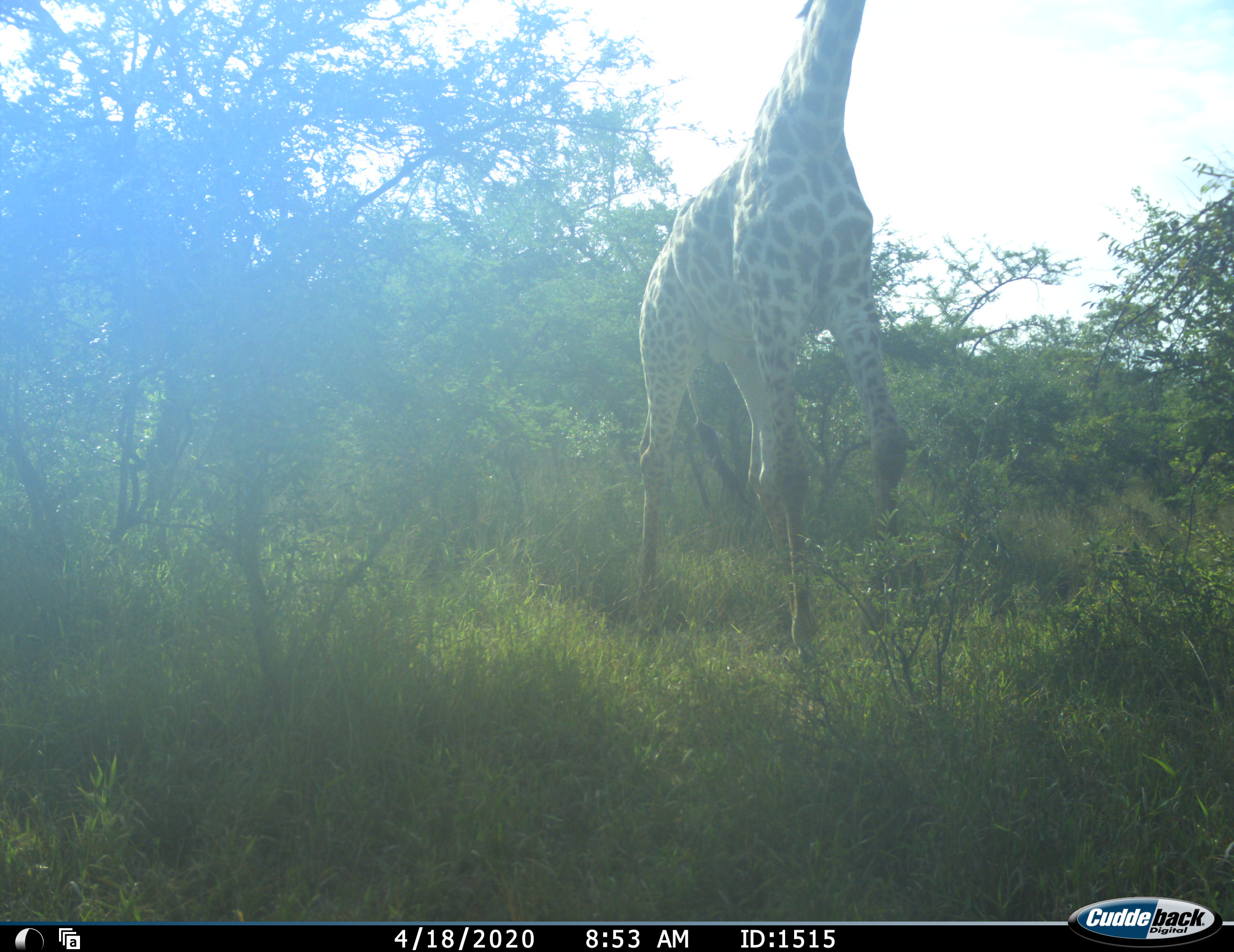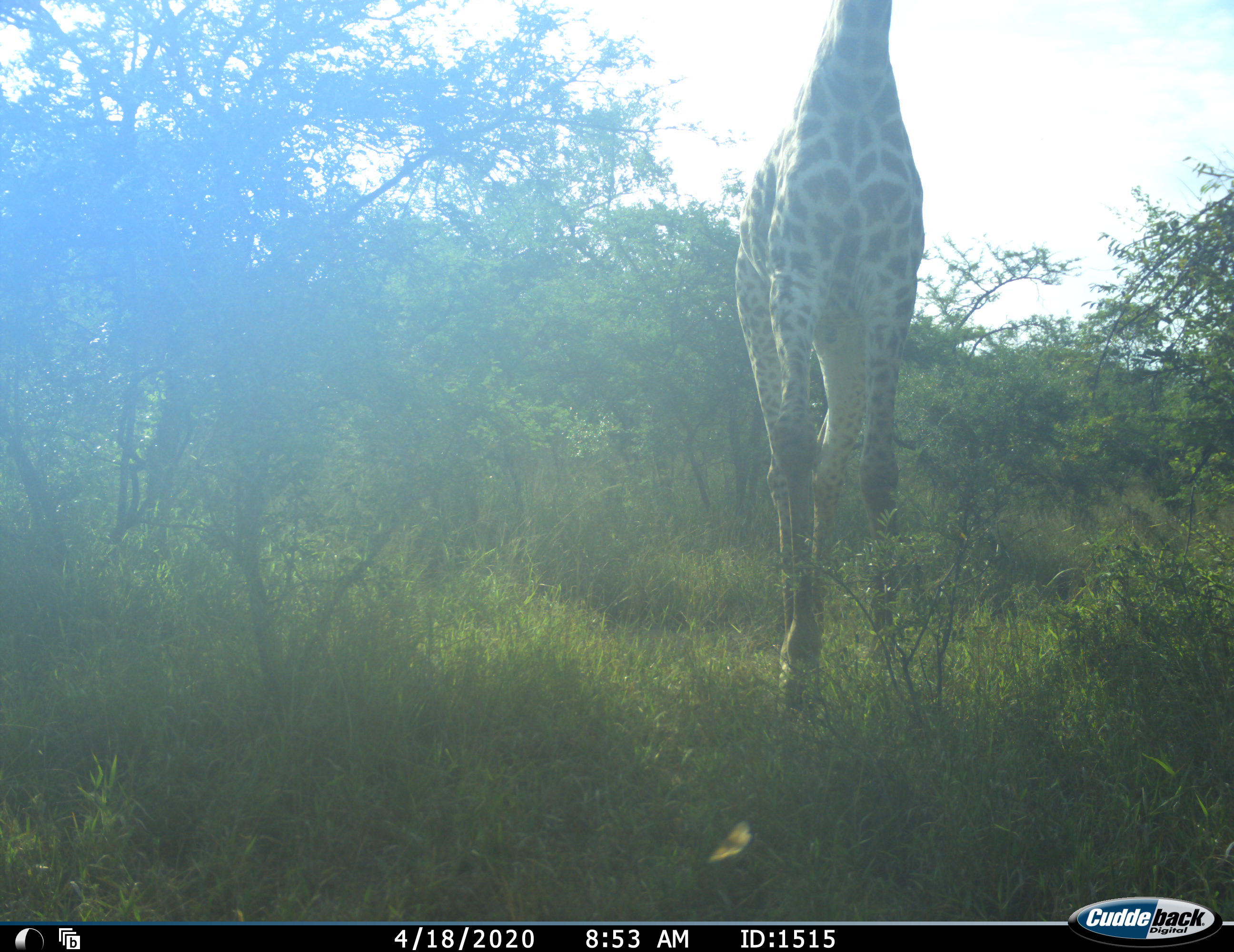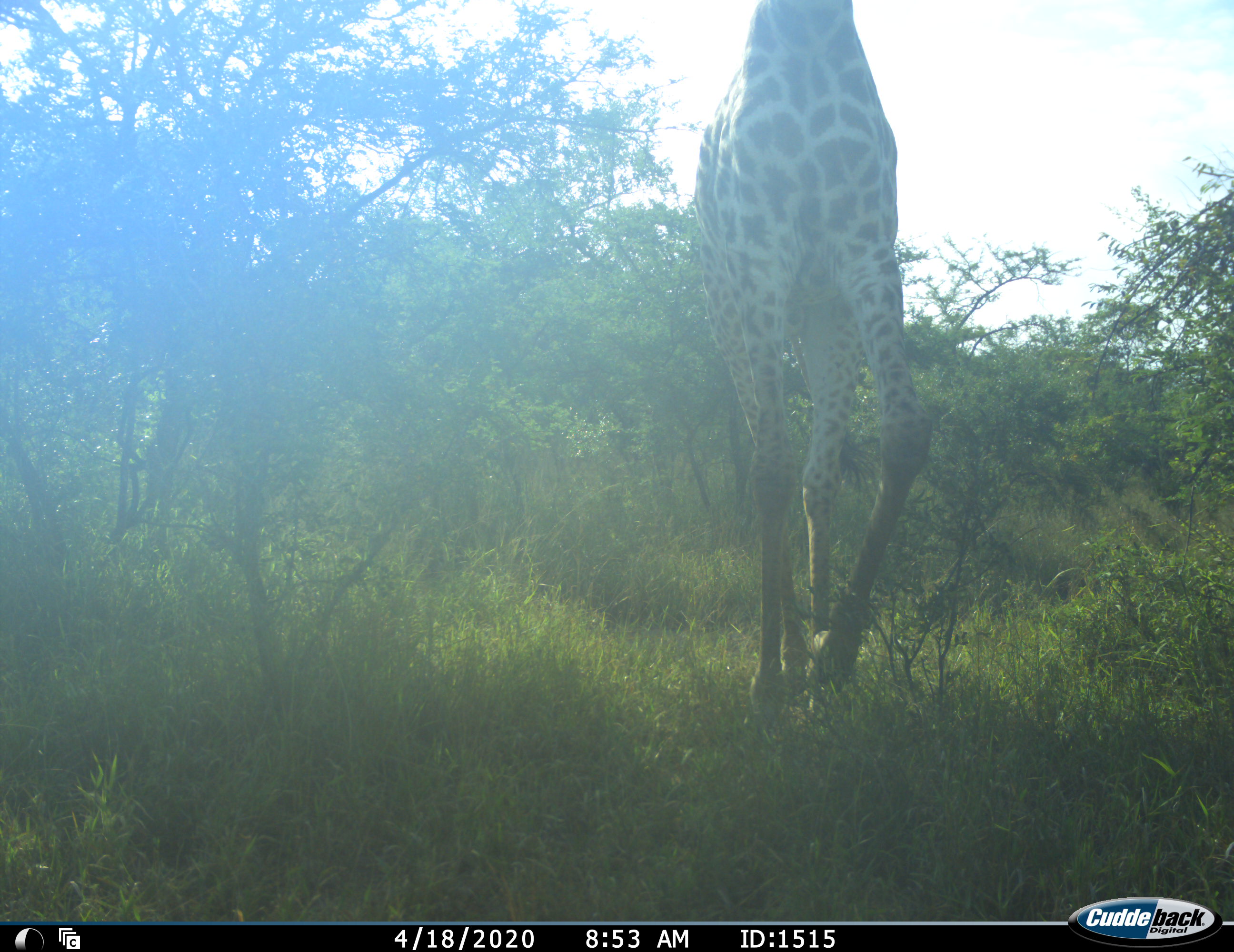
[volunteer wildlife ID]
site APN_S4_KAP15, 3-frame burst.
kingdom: Animalia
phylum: Chordata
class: Mammalia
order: Artiodactyla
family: Giraffidae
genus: Giraffa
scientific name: Giraffa camelopardalis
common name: giraffe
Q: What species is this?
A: Giraffe (Giraffa camelopardalis).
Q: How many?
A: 1.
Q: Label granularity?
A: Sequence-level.